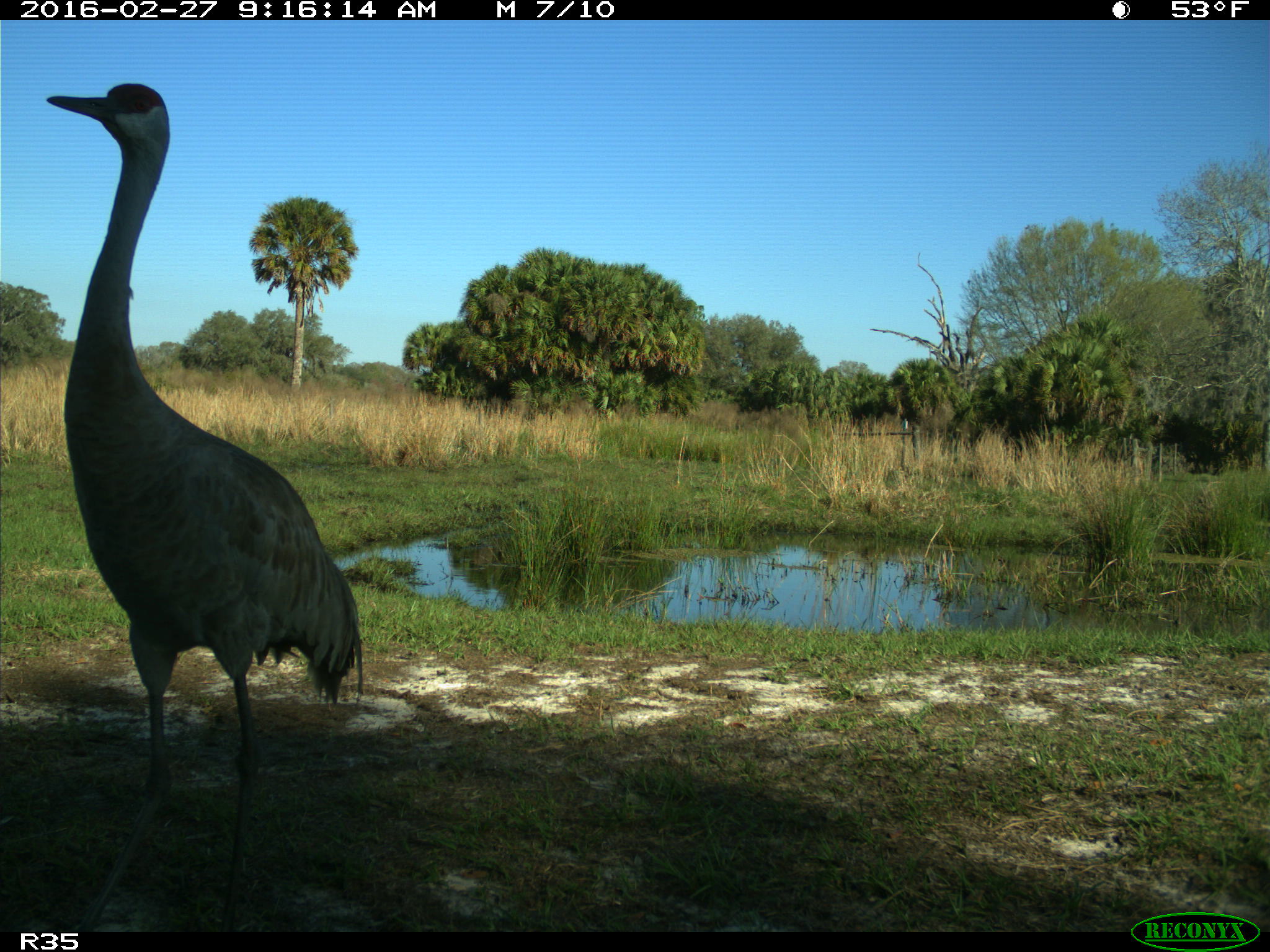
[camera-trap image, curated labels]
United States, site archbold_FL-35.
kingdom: Animalia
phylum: Chordata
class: Aves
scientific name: Aves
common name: birds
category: unidentified bird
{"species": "unidentified bird (birds) (Aves)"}